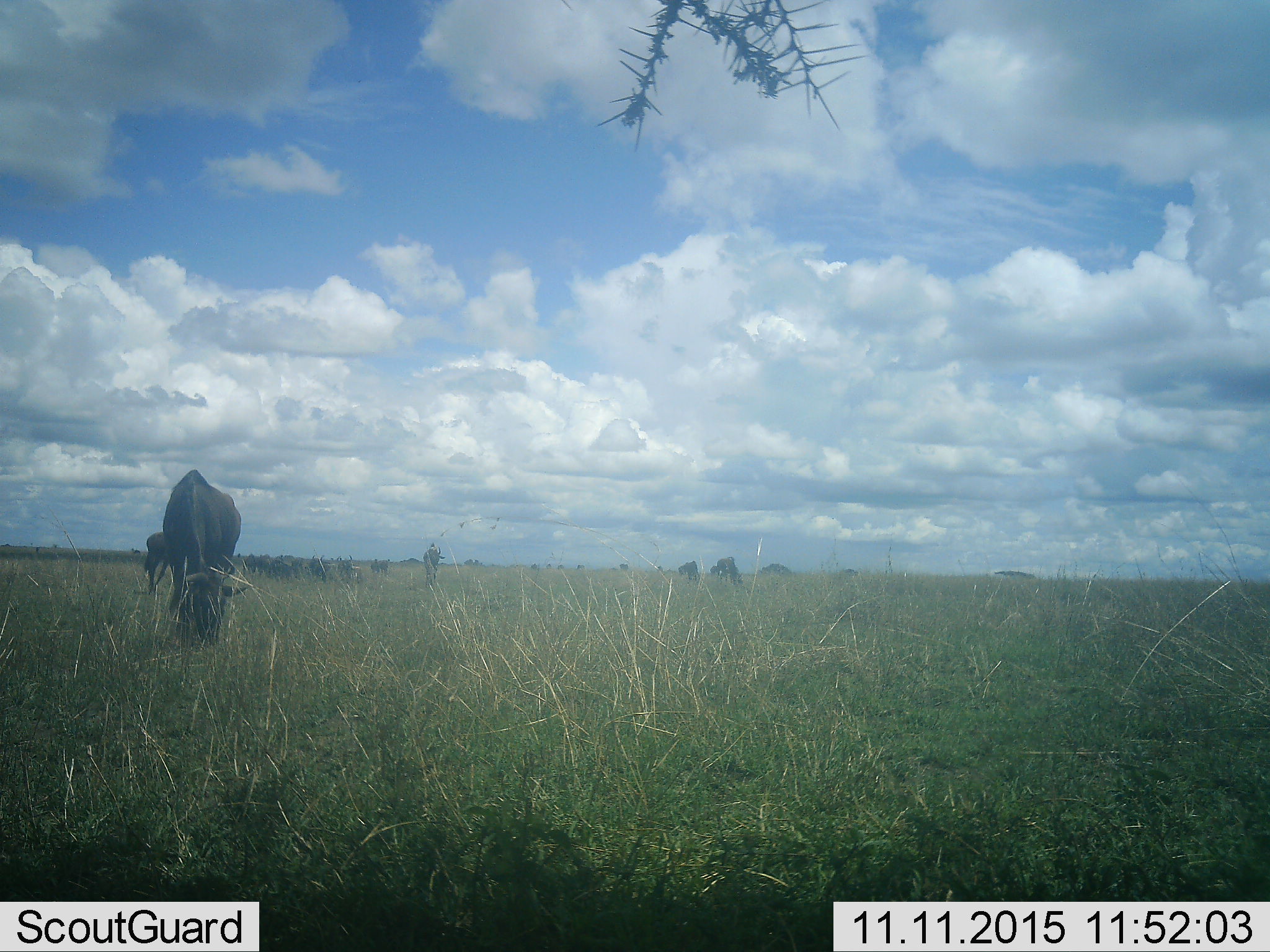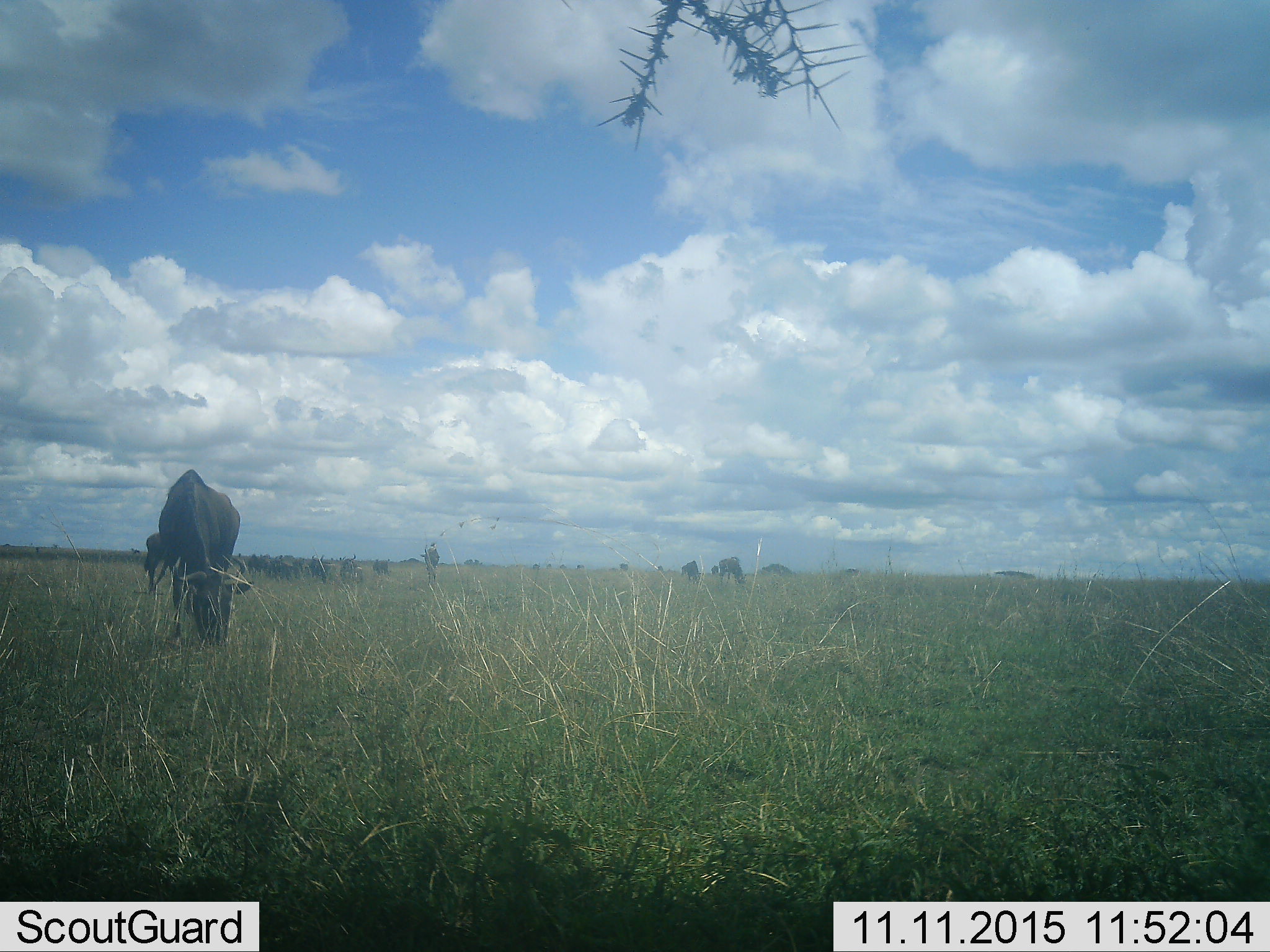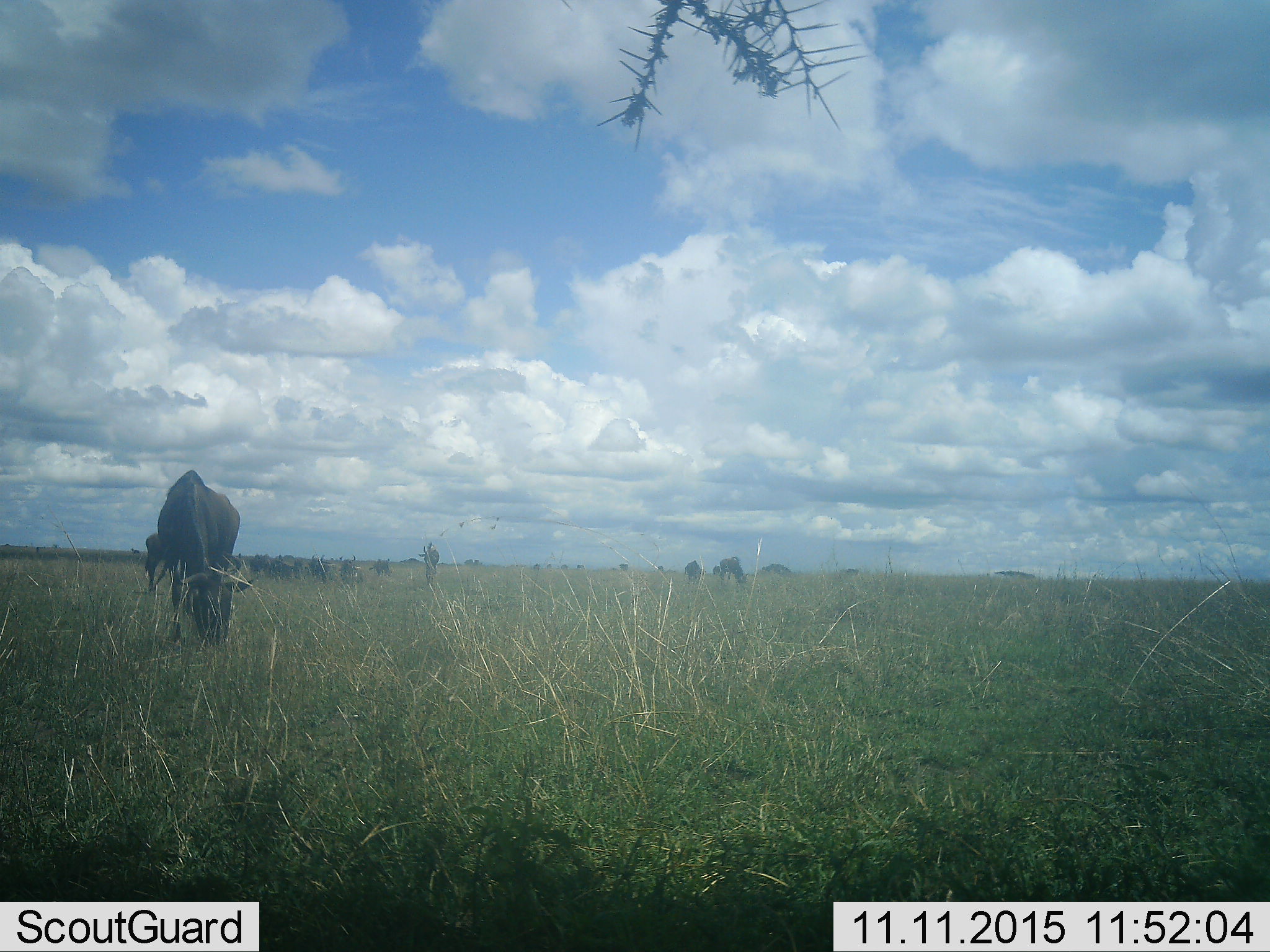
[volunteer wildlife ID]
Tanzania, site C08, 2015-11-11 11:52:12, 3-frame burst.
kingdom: Animalia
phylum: Chordata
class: Mammalia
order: Artiodactyla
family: Bovidae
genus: Connochaetes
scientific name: Connochaetes taurinus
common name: blue wildebeest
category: wildebeest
Wildebeest (blue wildebeest) (Connochaetes taurinus), count 11-50. Behavior (volunteer vote fractions): standing 56%, resting 11%, moving 11%, interacting 0%. Young present (vote fraction): 11%. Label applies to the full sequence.